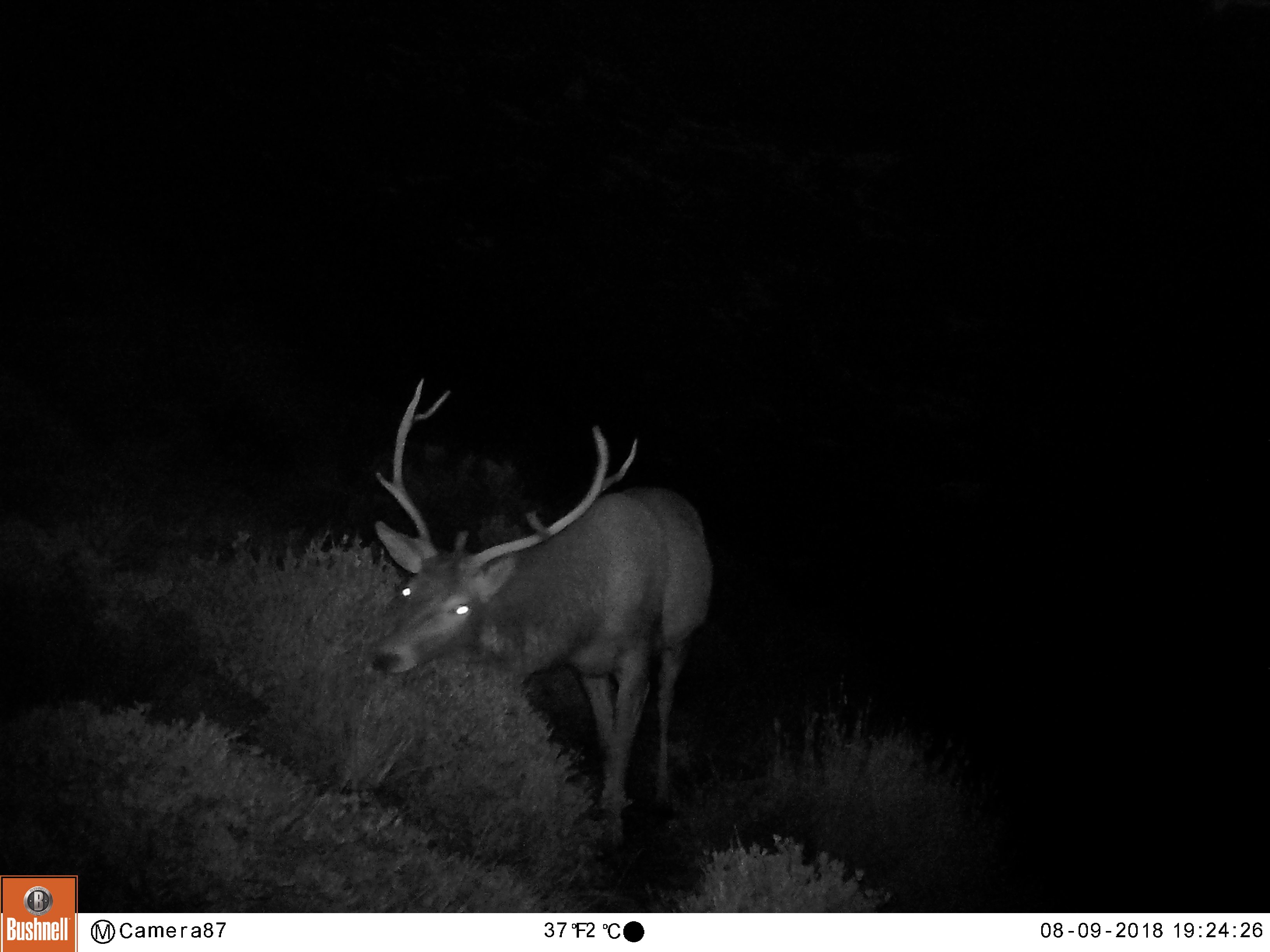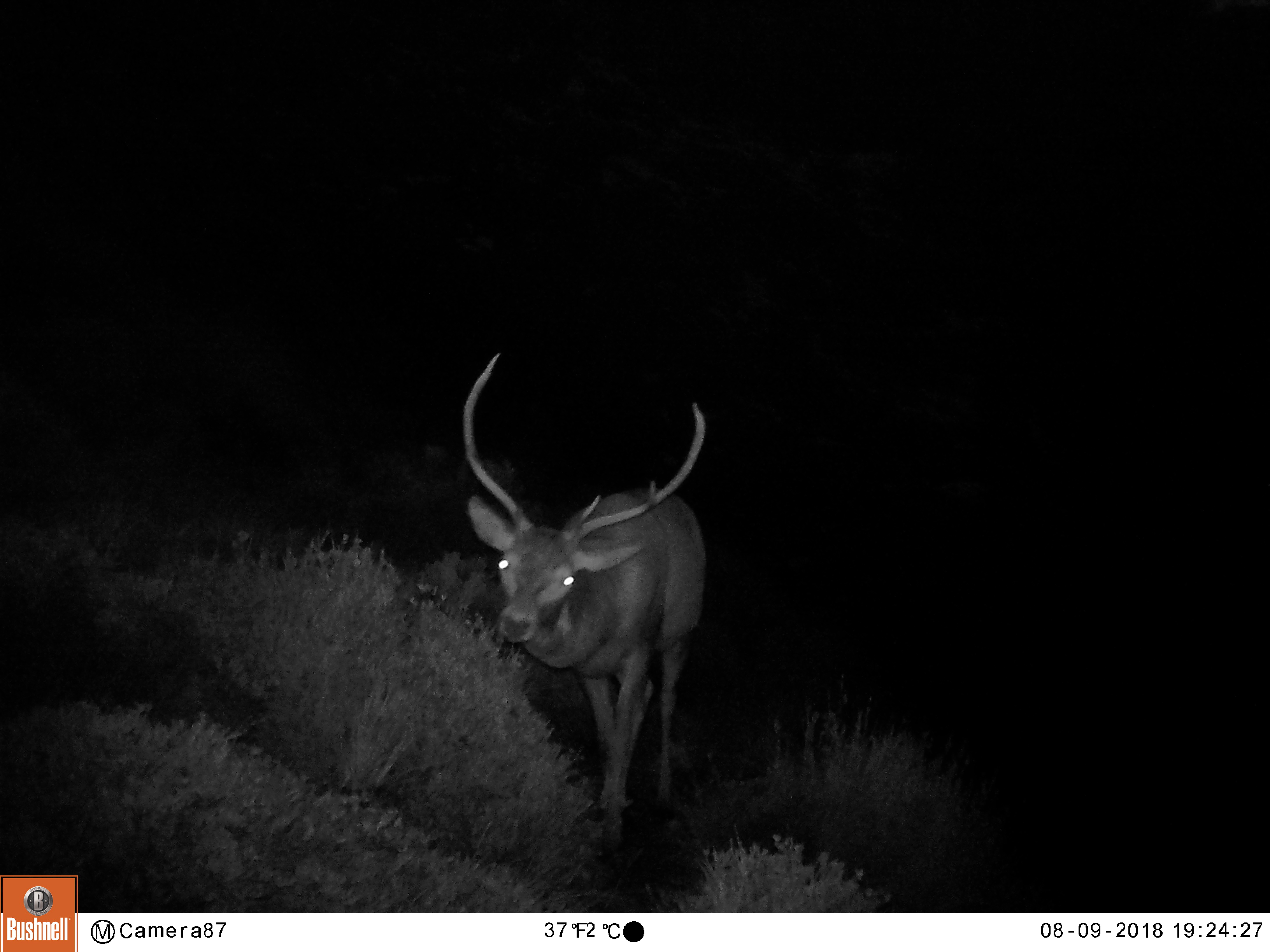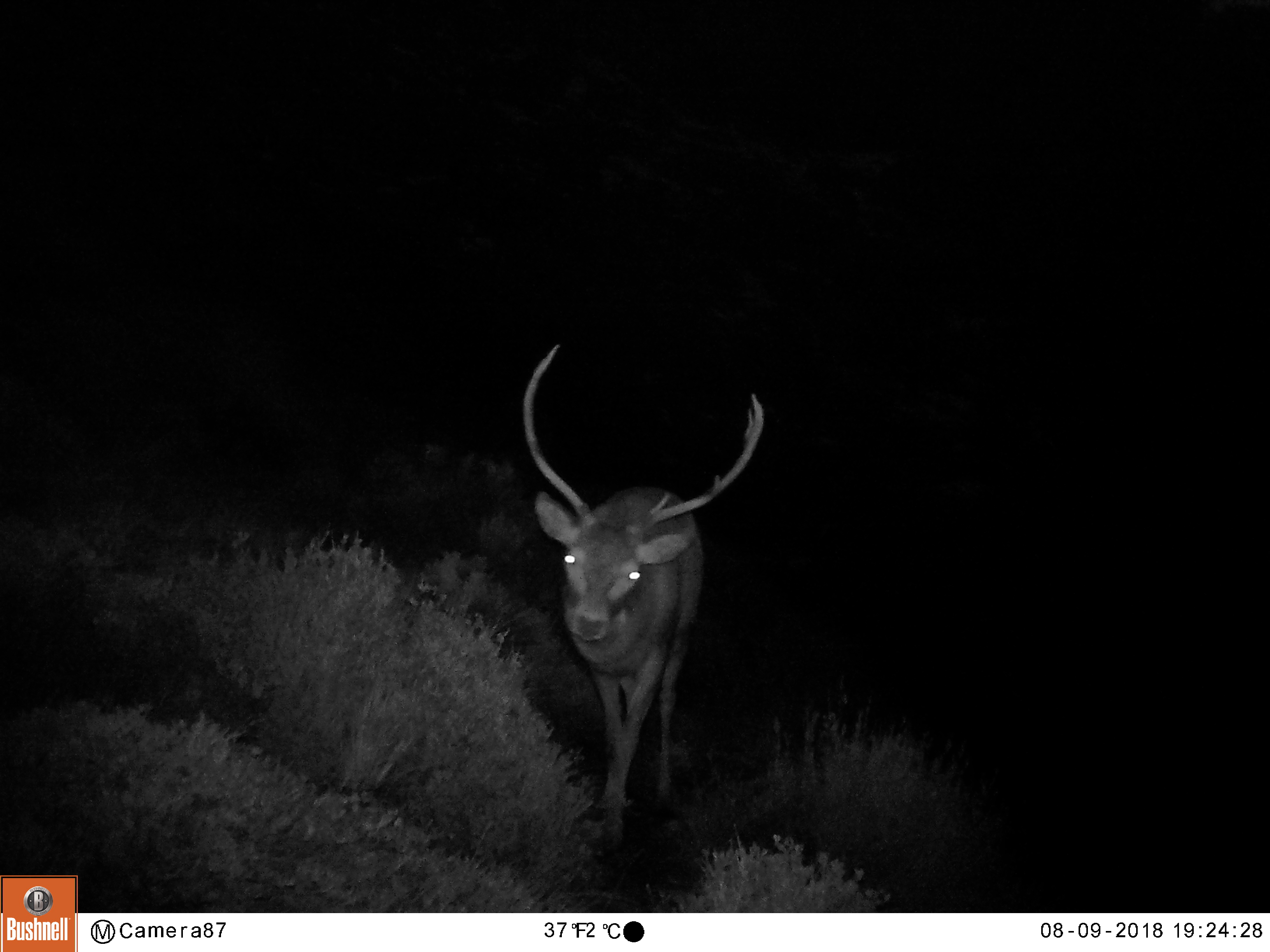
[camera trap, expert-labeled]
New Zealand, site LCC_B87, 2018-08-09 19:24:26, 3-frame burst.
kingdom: Animalia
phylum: Chordata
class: Mammalia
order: Artiodactyla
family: Cervidae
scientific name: Cervidae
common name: deer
Deer (Cervidae).